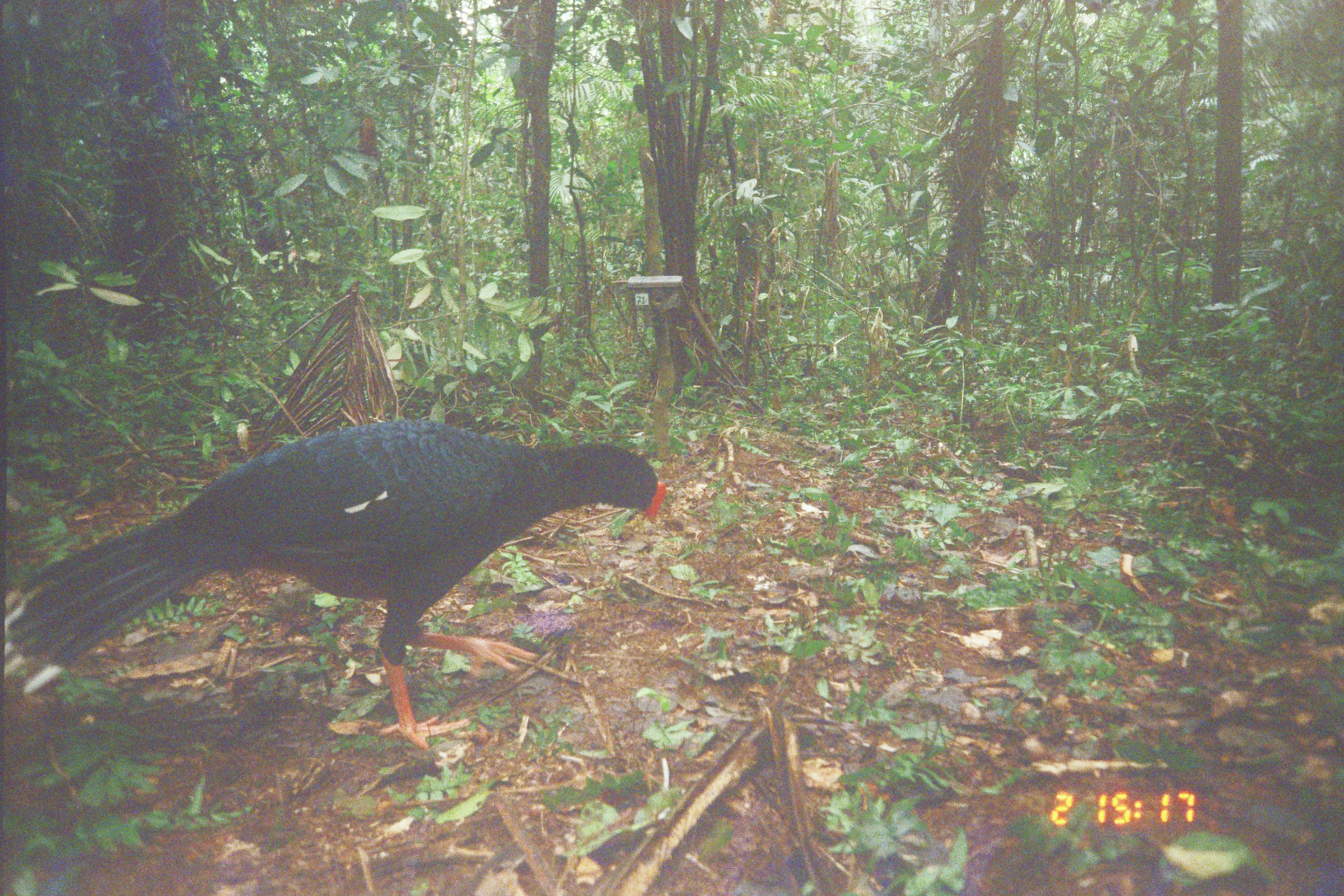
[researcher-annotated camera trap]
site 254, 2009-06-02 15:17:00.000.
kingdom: Animalia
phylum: Chordata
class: Aves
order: Galliformes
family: Cracidae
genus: Mitu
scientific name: Mitu tuberosum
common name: razor-billed curassow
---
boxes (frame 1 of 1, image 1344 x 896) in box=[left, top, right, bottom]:
mitu tuberosum: box=[0, 419, 668, 752]